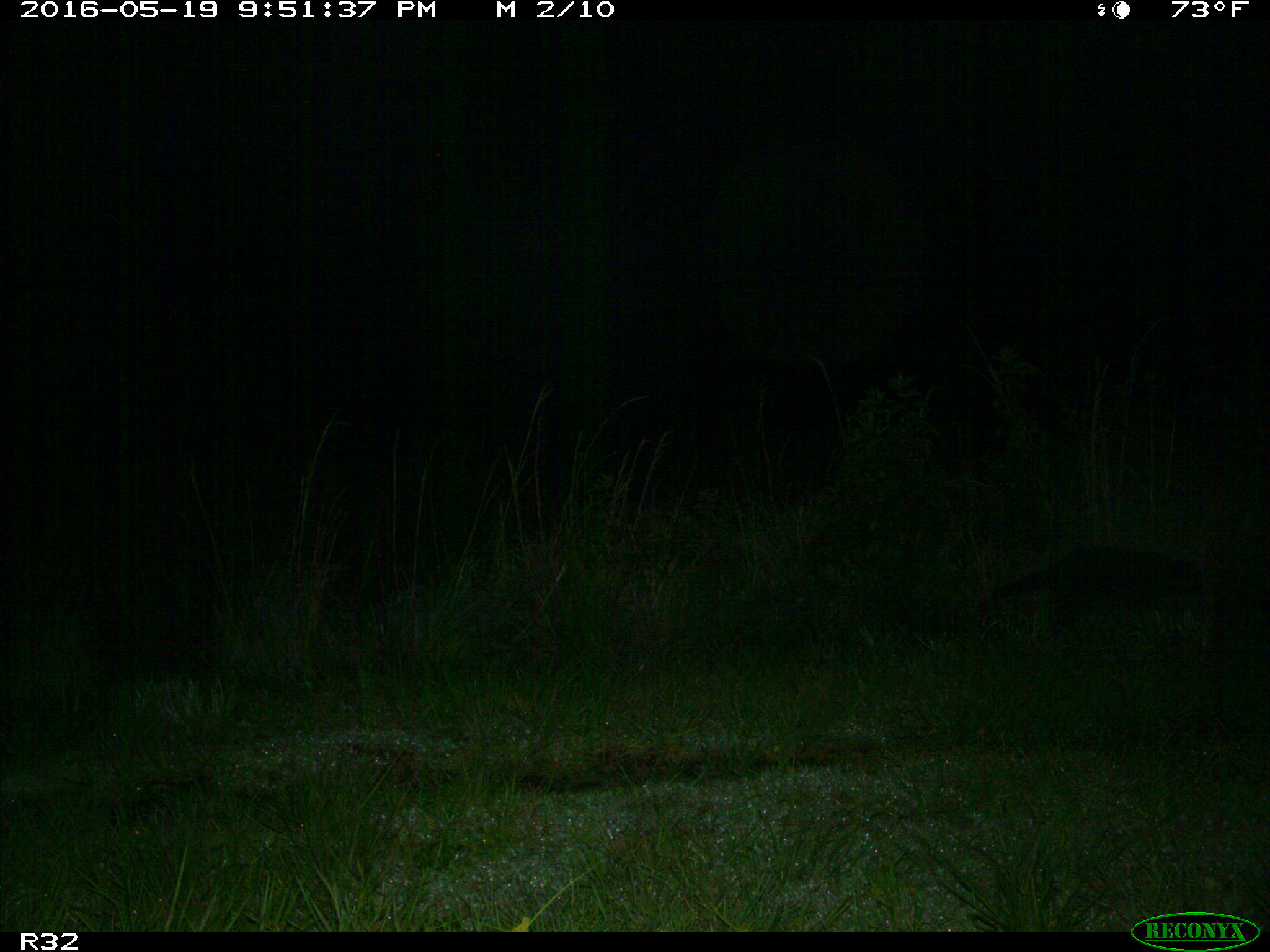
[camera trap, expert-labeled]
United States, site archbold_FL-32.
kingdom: Animalia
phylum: Chordata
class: Mammalia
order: Carnivora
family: Procyonidae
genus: Procyon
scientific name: Procyon lotor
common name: common raccoon